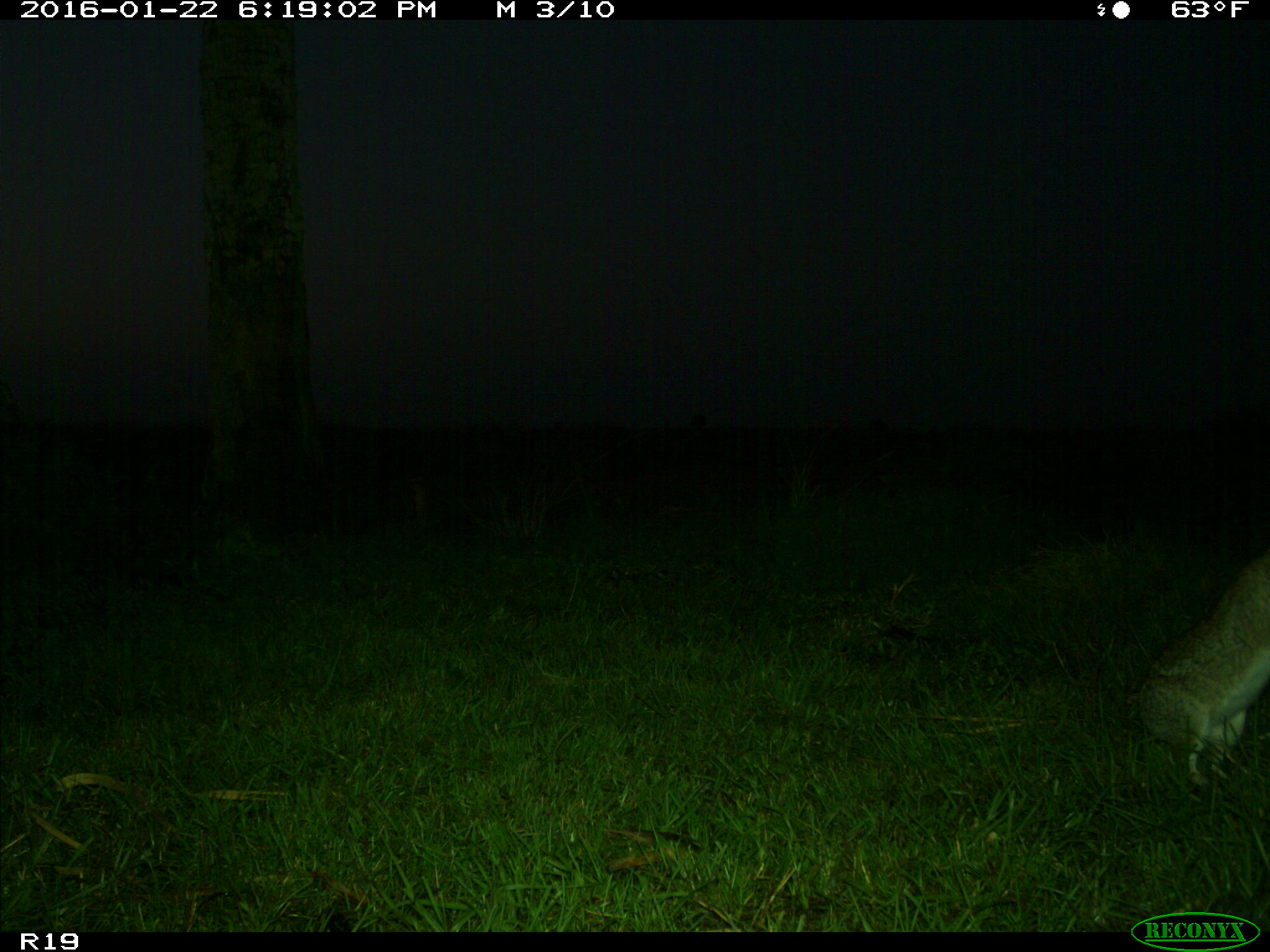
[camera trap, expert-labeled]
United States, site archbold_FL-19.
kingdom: Animalia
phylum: Chordata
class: Mammalia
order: Lagomorpha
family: Leporidae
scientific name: Leporidae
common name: rabbits and hares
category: unidentified rabbit